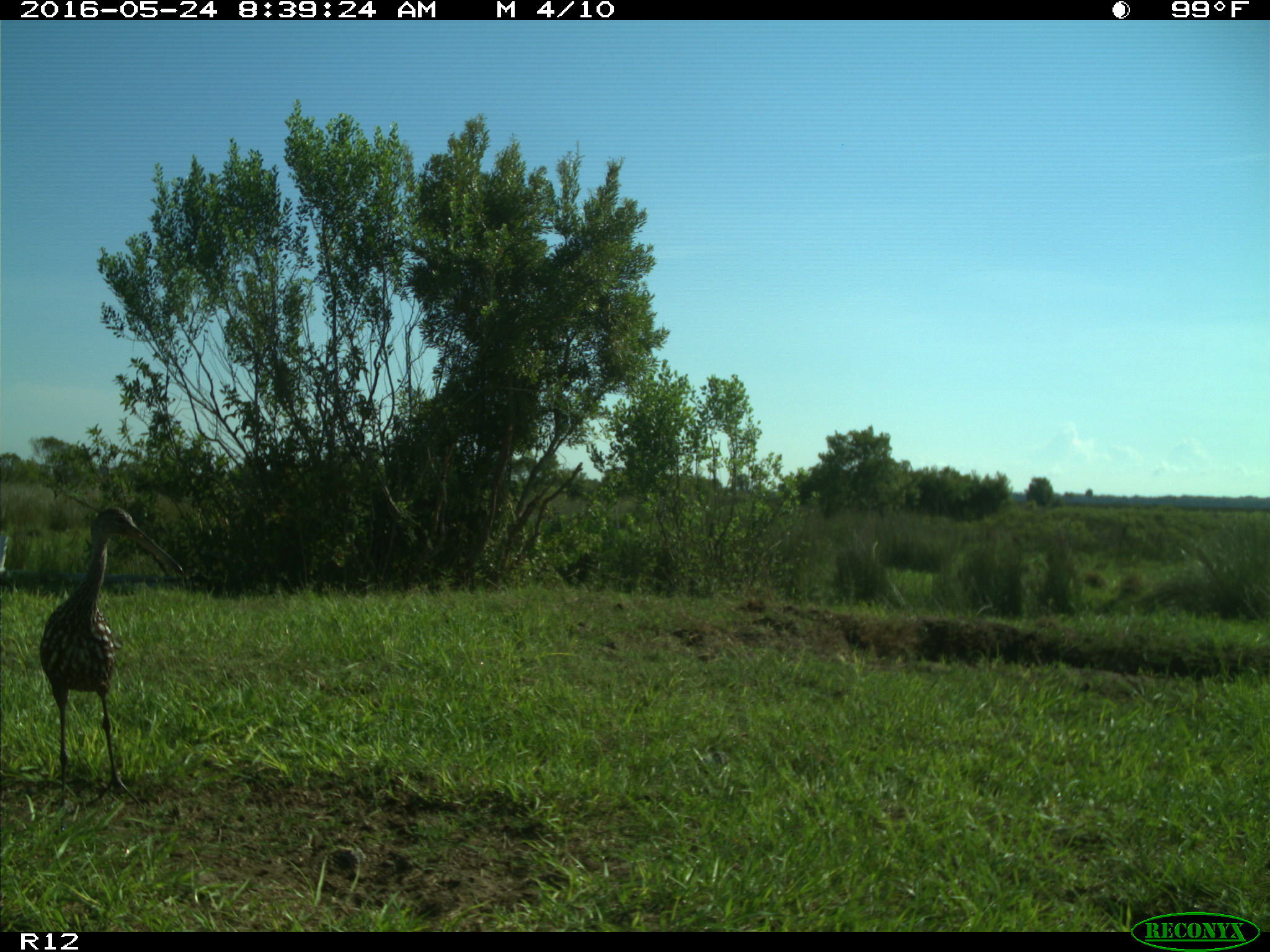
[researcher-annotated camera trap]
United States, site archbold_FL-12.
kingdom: Animalia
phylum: Chordata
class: Mammalia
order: Artiodactyla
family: Bovidae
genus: Bos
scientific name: Bos taurus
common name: domestic cow